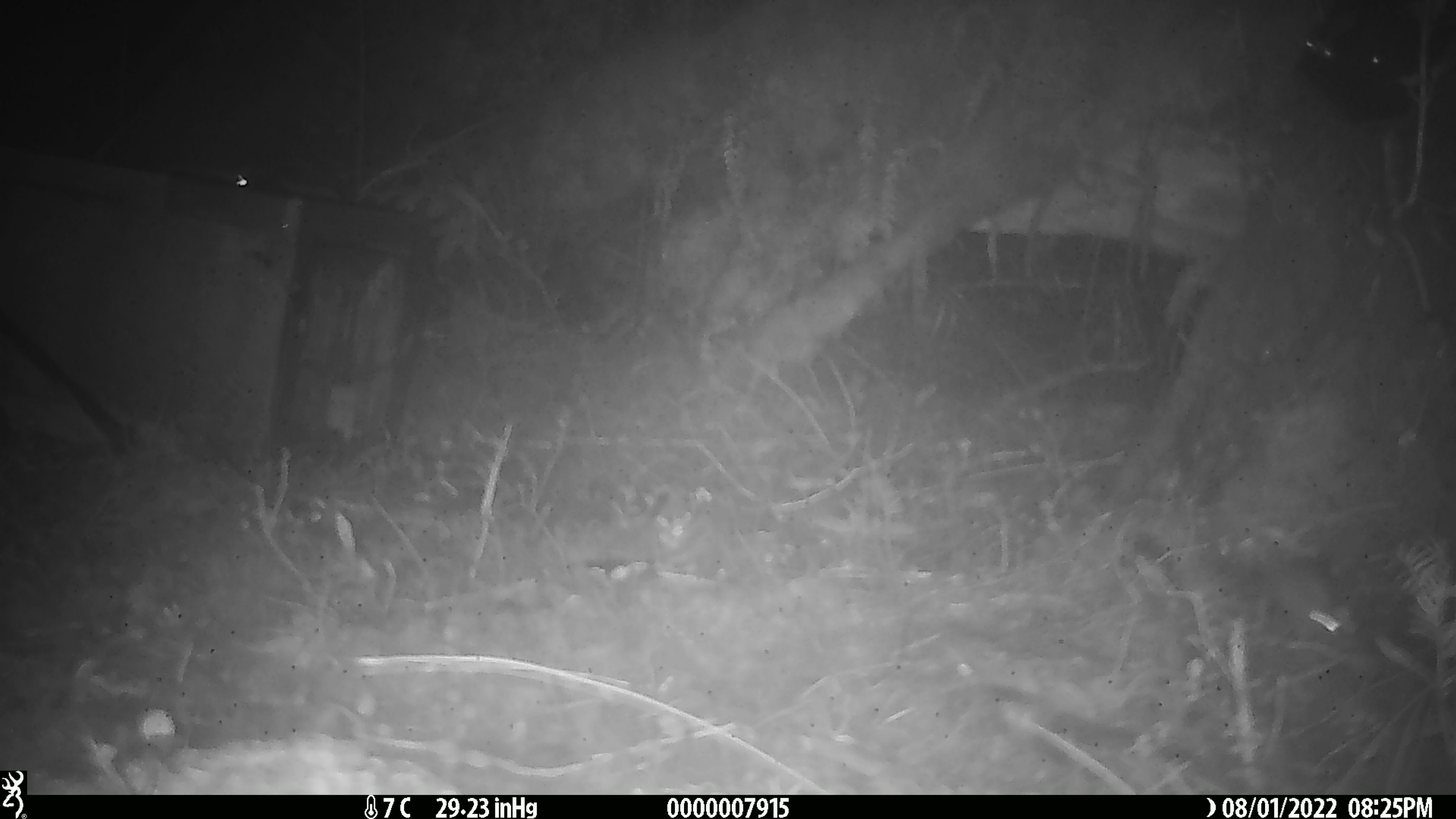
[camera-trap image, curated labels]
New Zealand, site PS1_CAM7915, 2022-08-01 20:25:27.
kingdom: Animalia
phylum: Chordata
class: Mammalia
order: Rodentia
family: Muridae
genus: Mus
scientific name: Mus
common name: mouse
Mouse (Mus).